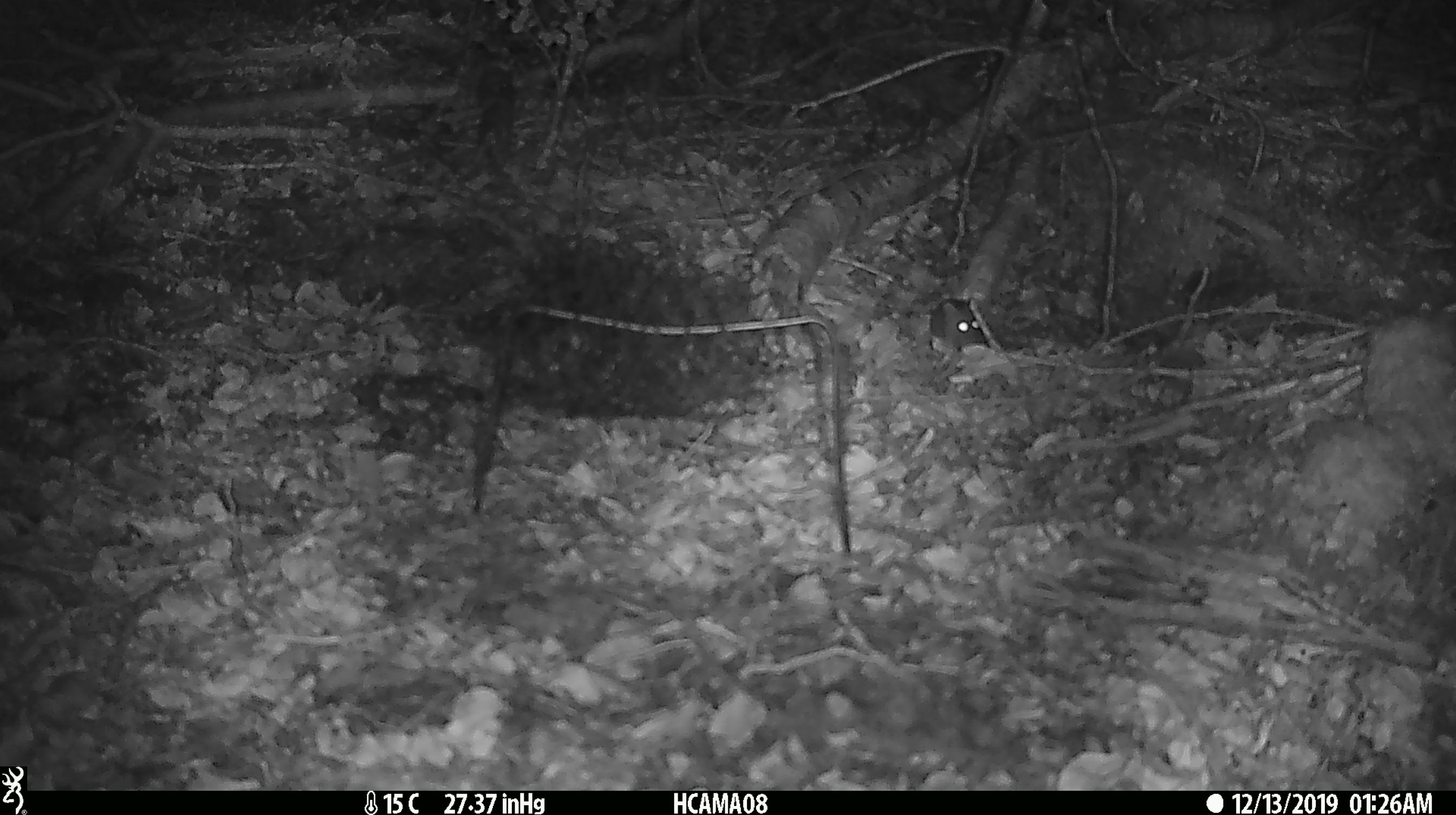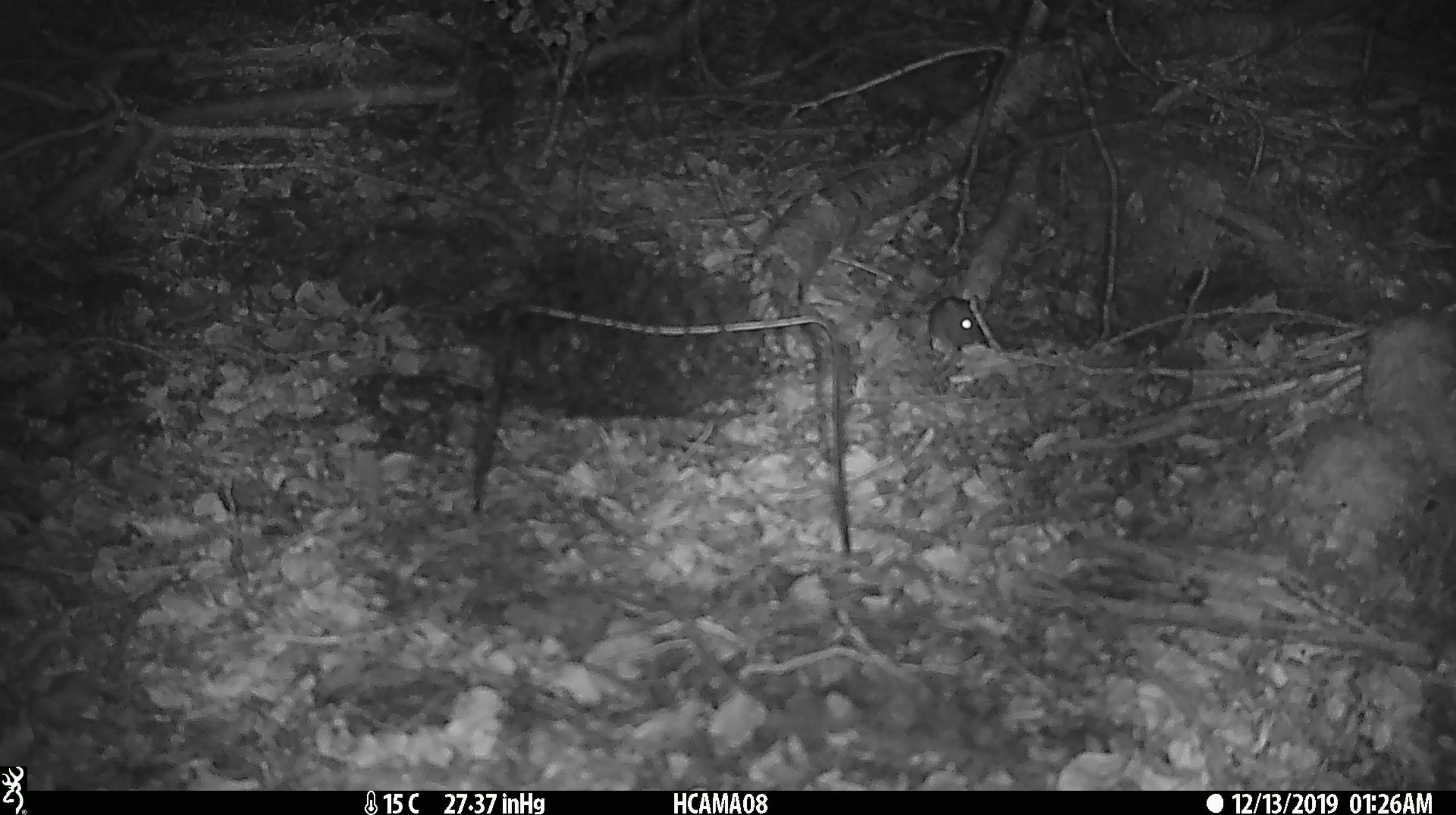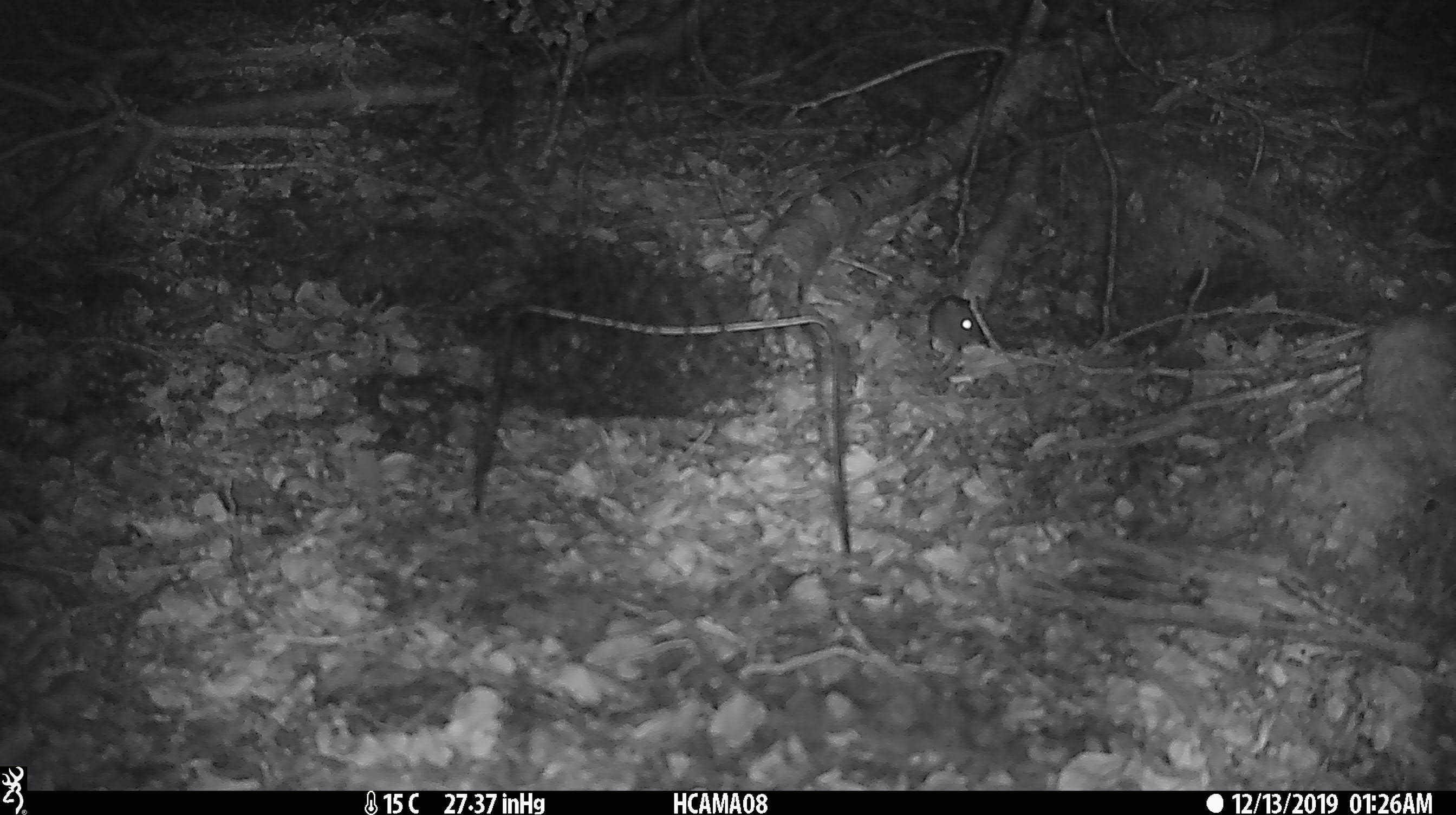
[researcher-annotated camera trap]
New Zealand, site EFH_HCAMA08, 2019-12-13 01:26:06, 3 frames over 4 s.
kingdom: Animalia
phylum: Chordata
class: Mammalia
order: Rodentia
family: Muridae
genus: Mus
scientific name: Mus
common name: mouse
Mouse (Mus).